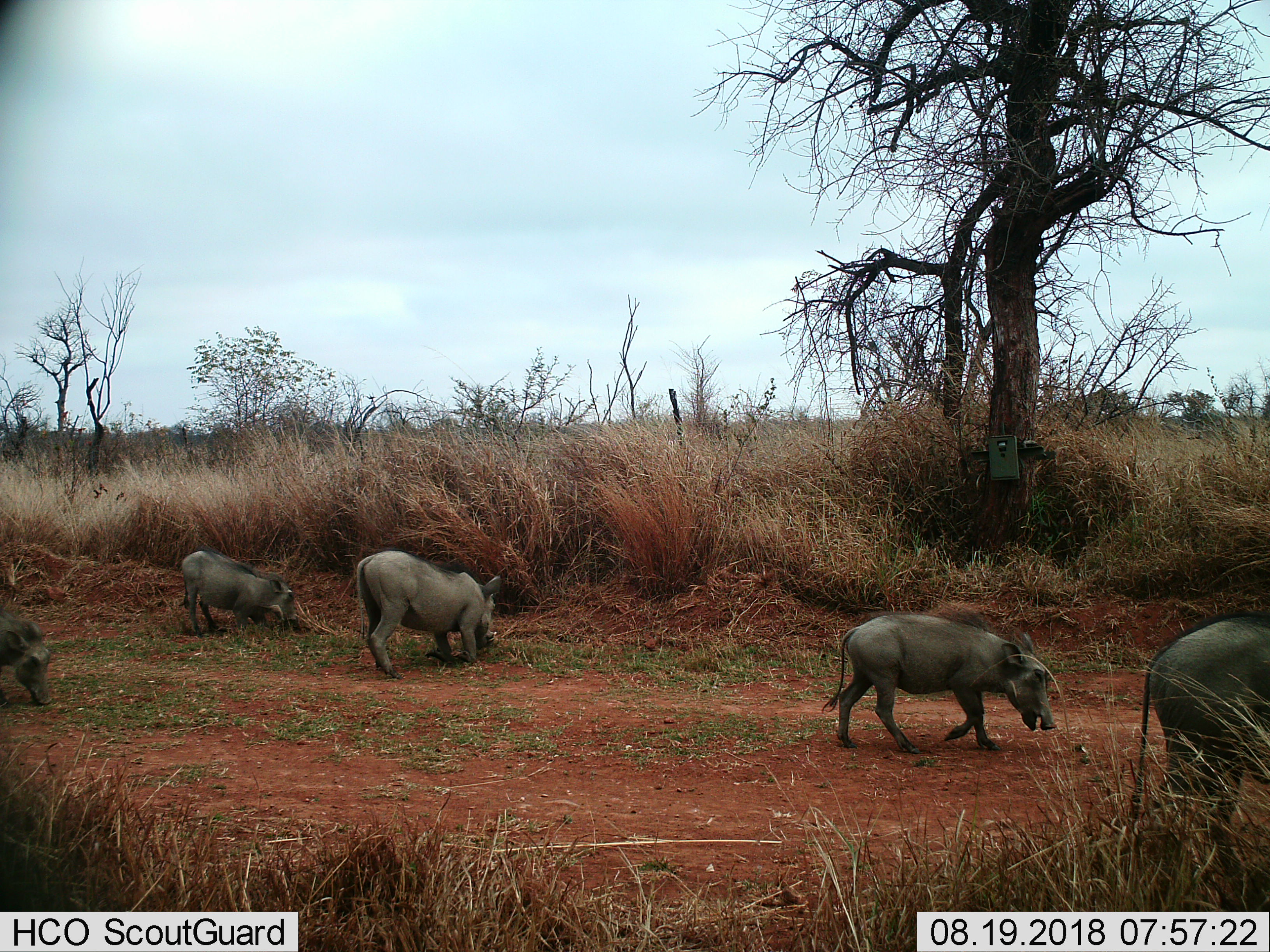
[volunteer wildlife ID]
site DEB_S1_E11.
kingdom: Animalia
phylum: Chordata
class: Mammalia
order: Artiodactyla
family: Suidae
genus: Phacochoerus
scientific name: Phacochoerus africanus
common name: warthog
Warthog (Phacochoerus africanus), count 5. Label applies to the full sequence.